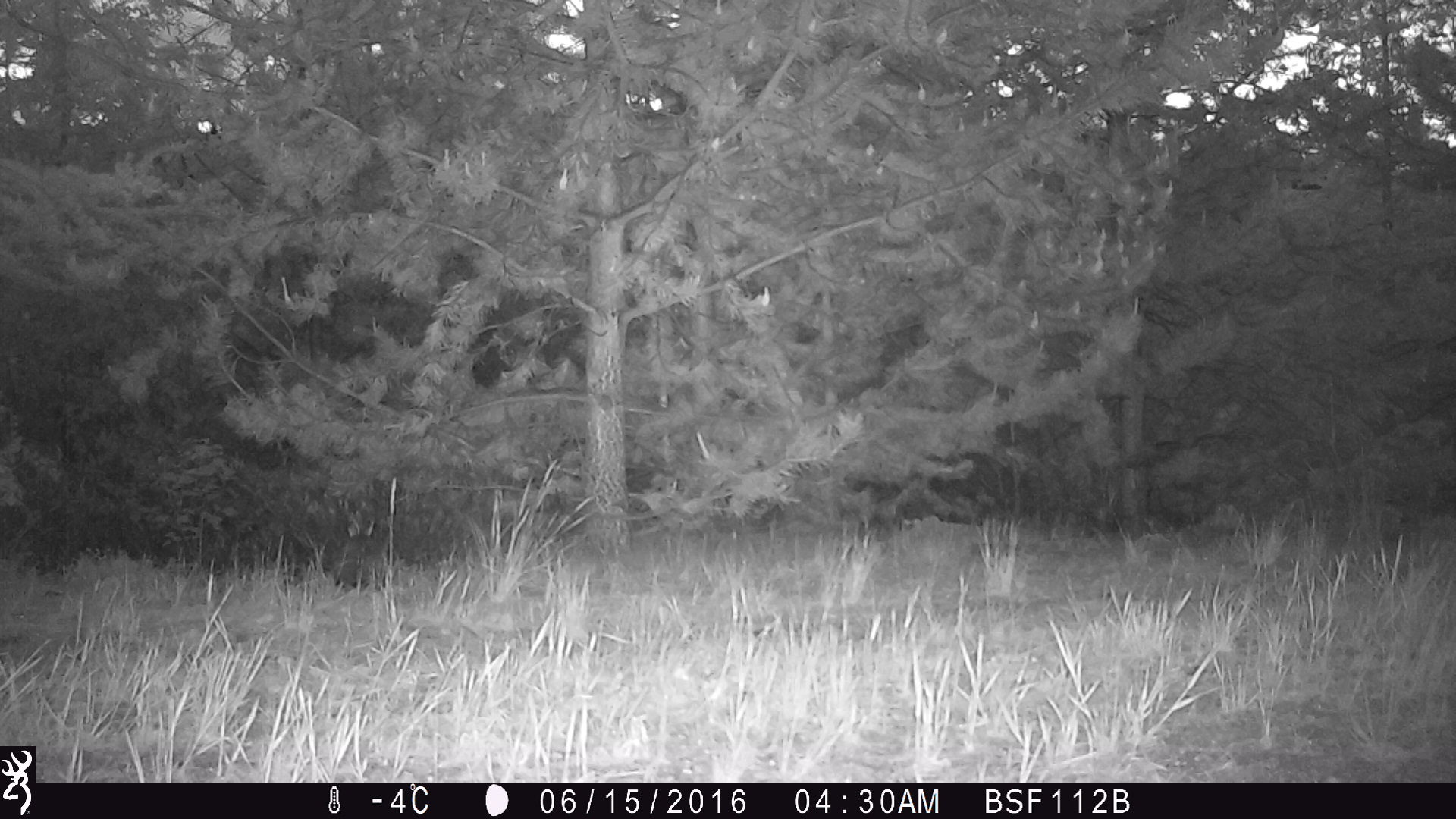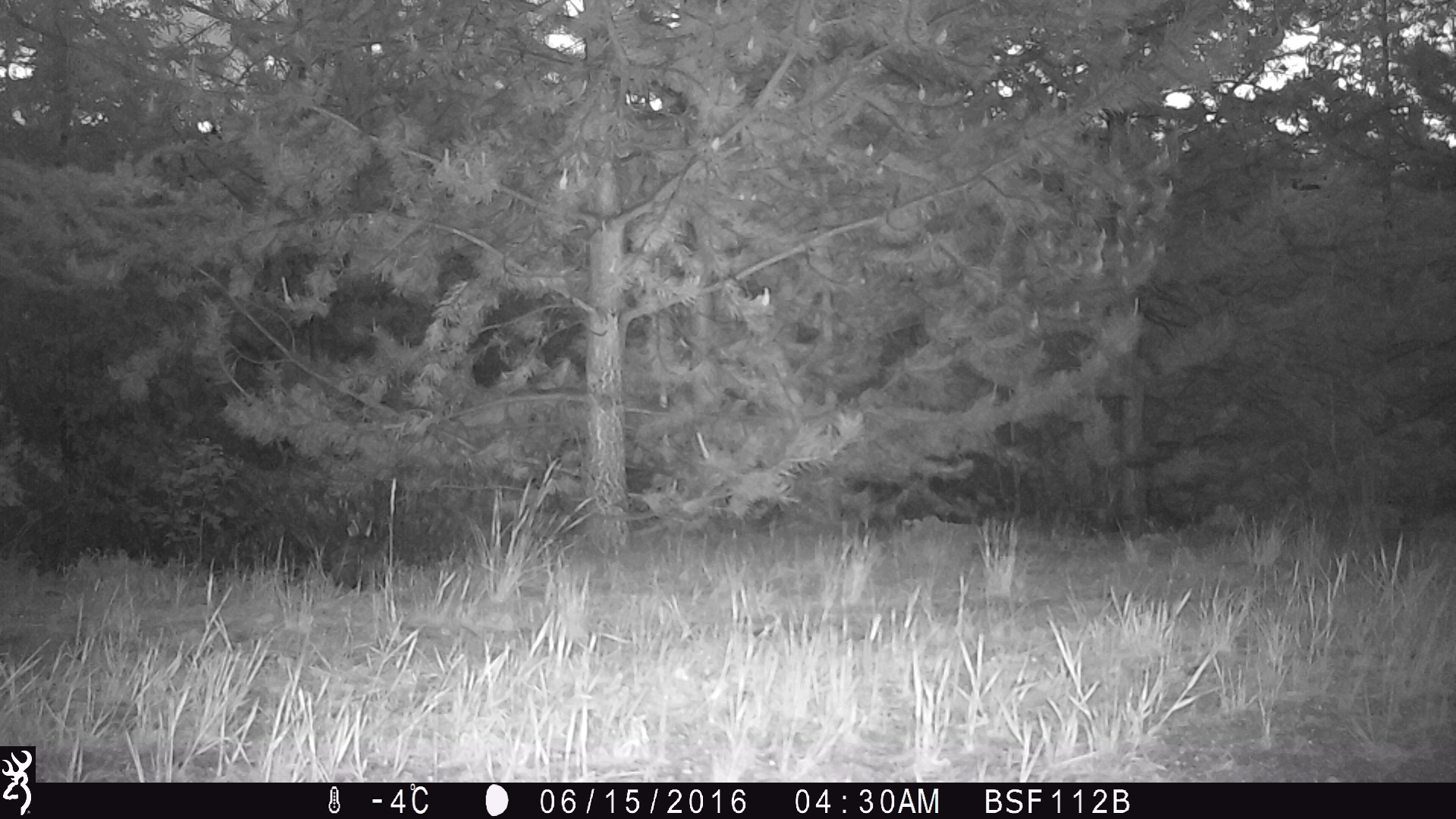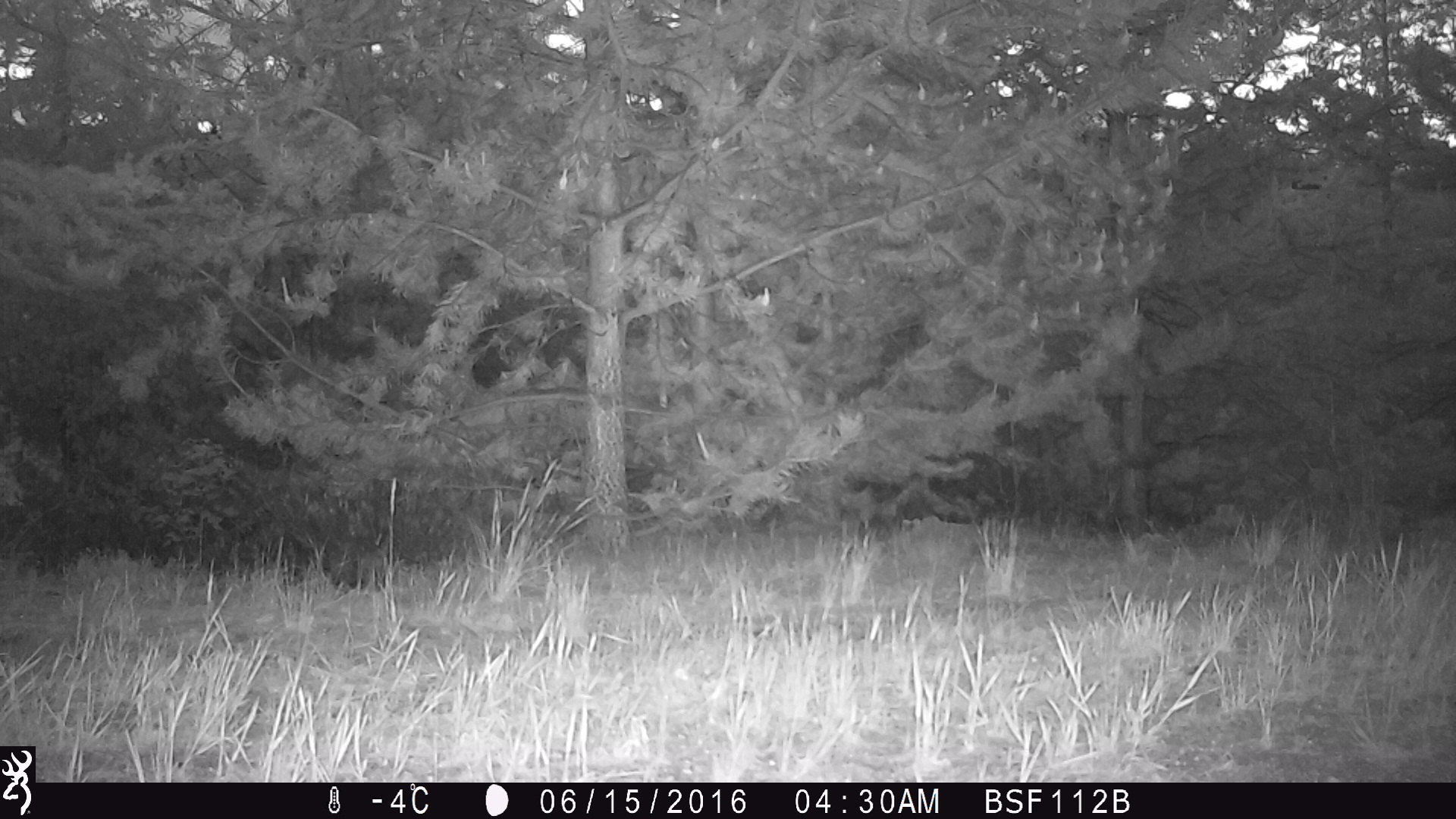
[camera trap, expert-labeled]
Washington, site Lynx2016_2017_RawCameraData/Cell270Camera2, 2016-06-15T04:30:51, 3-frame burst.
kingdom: Animalia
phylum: Chordata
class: Mammalia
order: Lagomorpha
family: Leporidae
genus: Lepus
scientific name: Lepus americanus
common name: snowshoe hare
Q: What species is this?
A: Lepus americanus (snowshoe hare).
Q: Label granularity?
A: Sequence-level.